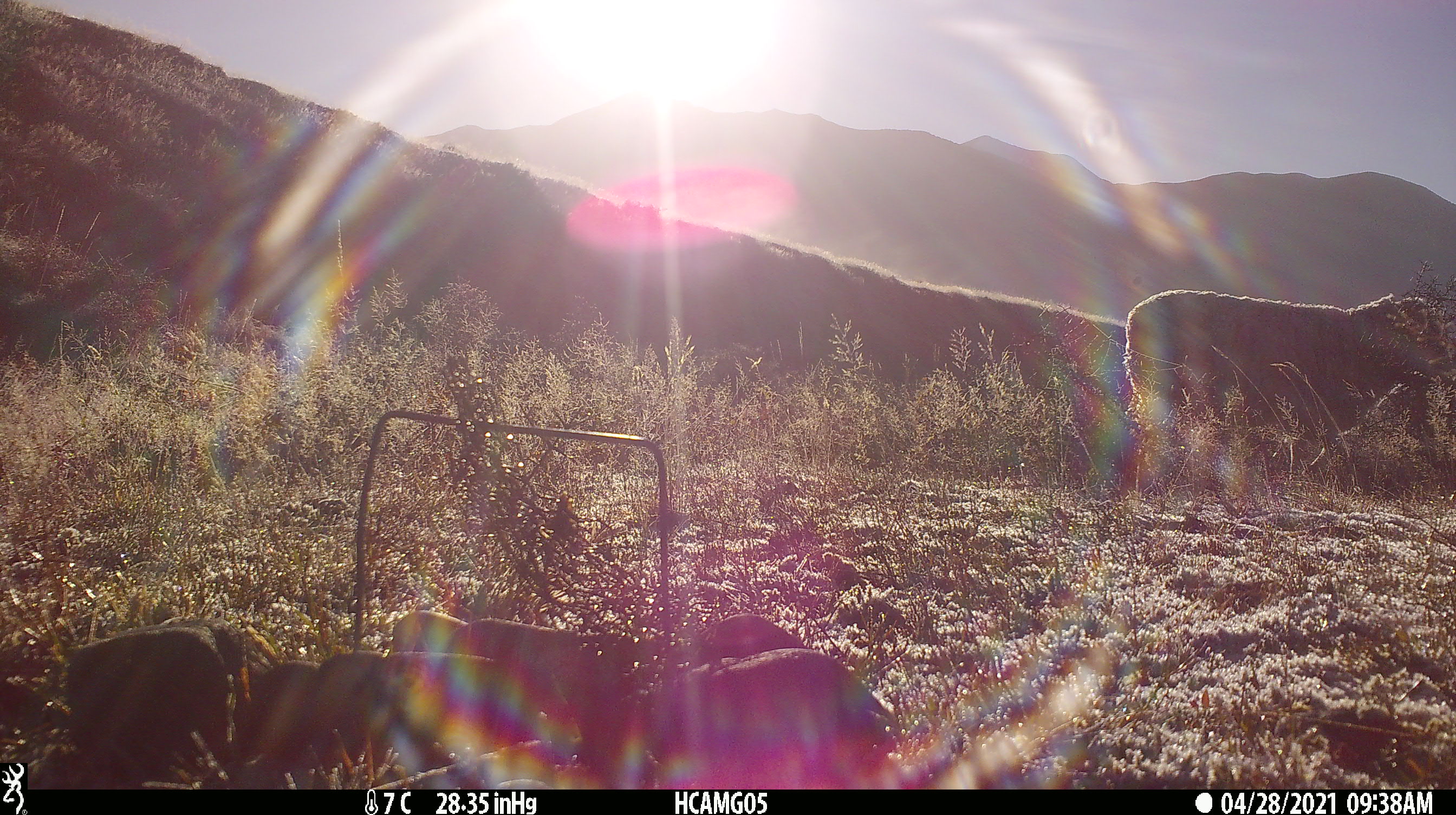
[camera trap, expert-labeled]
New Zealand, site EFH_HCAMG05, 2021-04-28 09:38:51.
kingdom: Animalia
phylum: Chordata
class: Mammalia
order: Artiodactyla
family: Bovidae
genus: Ovis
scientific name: Ovis aries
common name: domestic sheep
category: sheep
Sheep (domestic sheep) (Ovis aries).